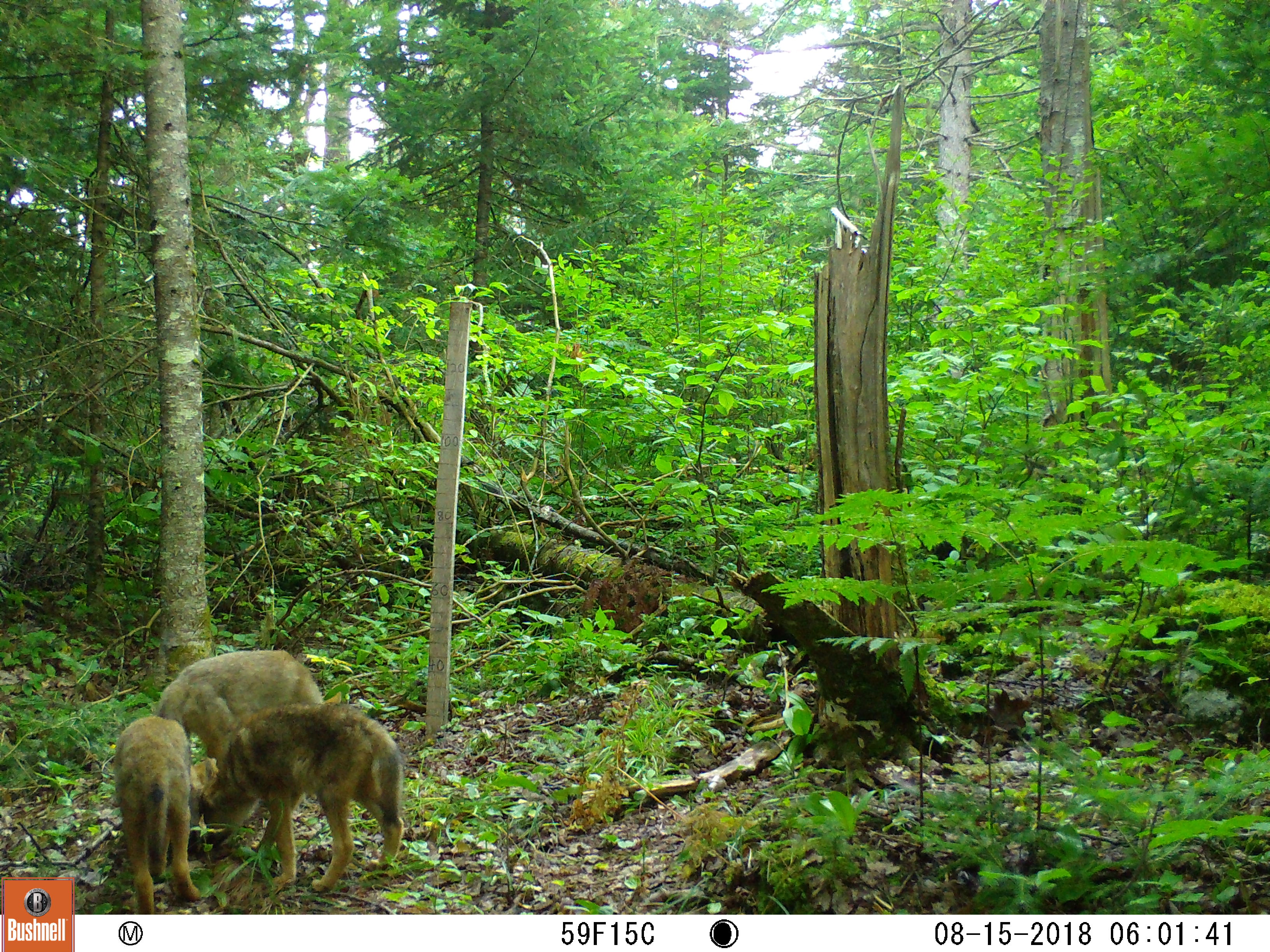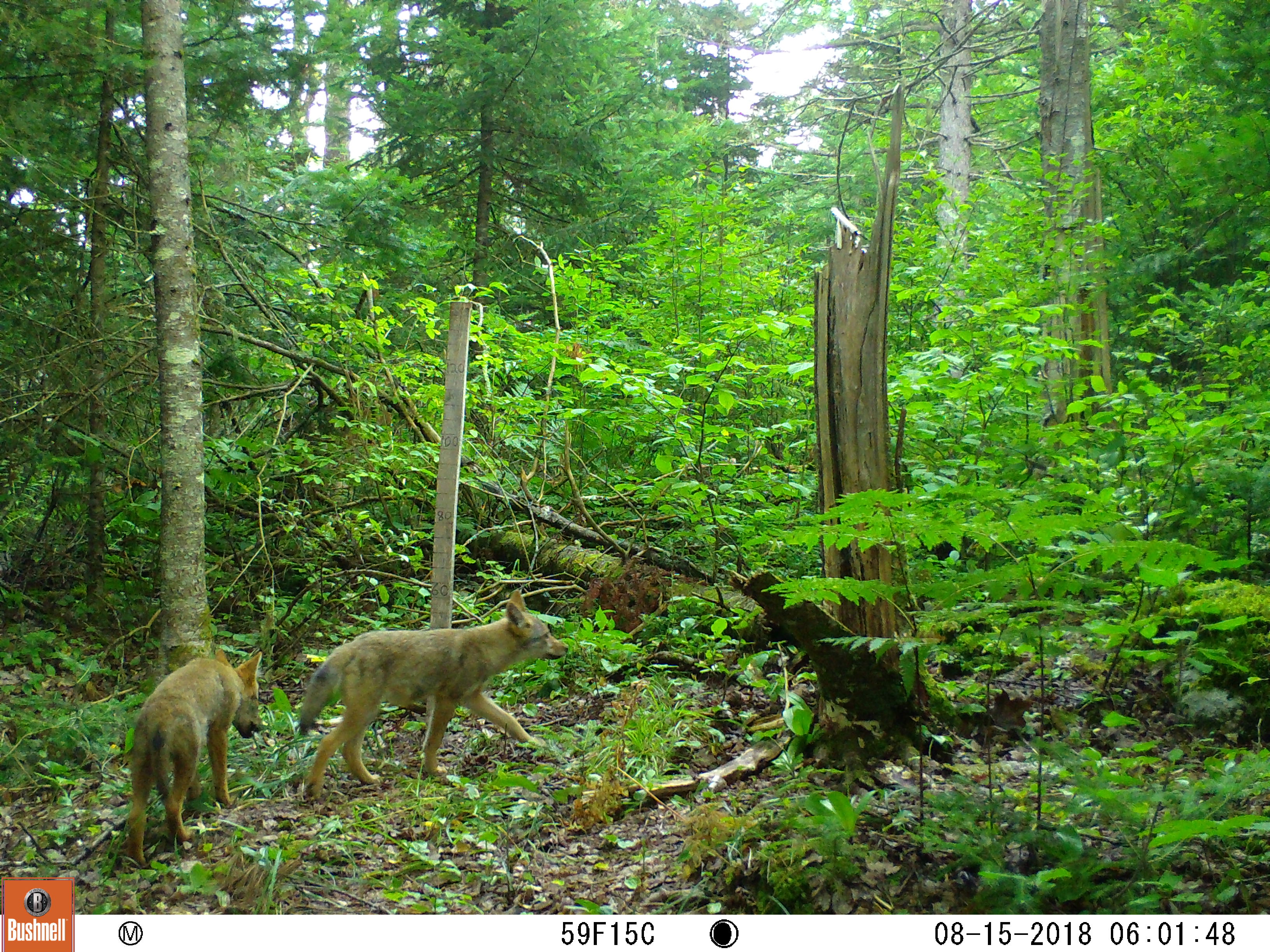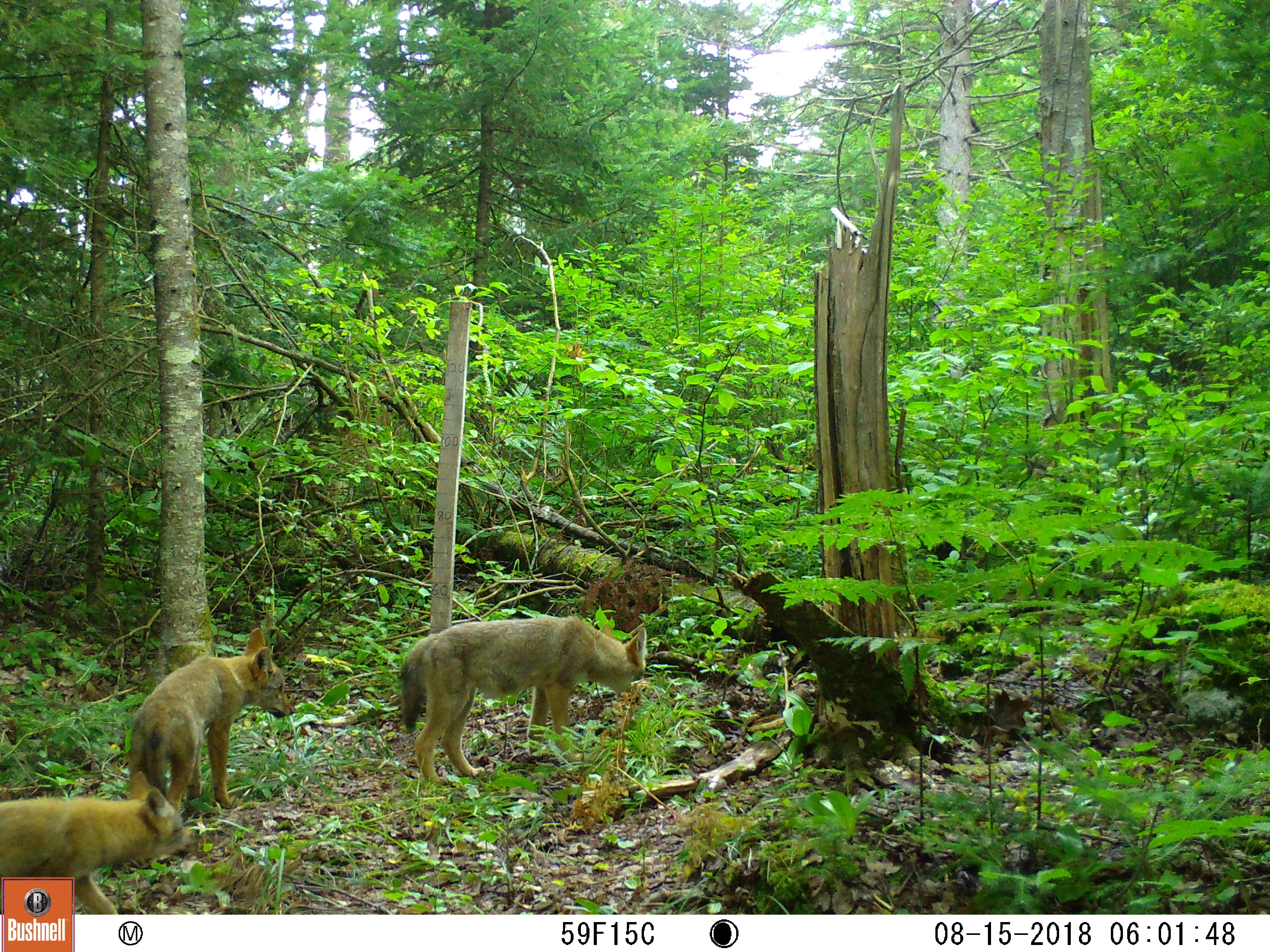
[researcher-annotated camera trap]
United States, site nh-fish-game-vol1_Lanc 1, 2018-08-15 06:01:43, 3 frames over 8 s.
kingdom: Animalia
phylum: Chordata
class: Mammalia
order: Carnivora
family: Canidae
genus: Canis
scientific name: Canis latrans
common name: coyote